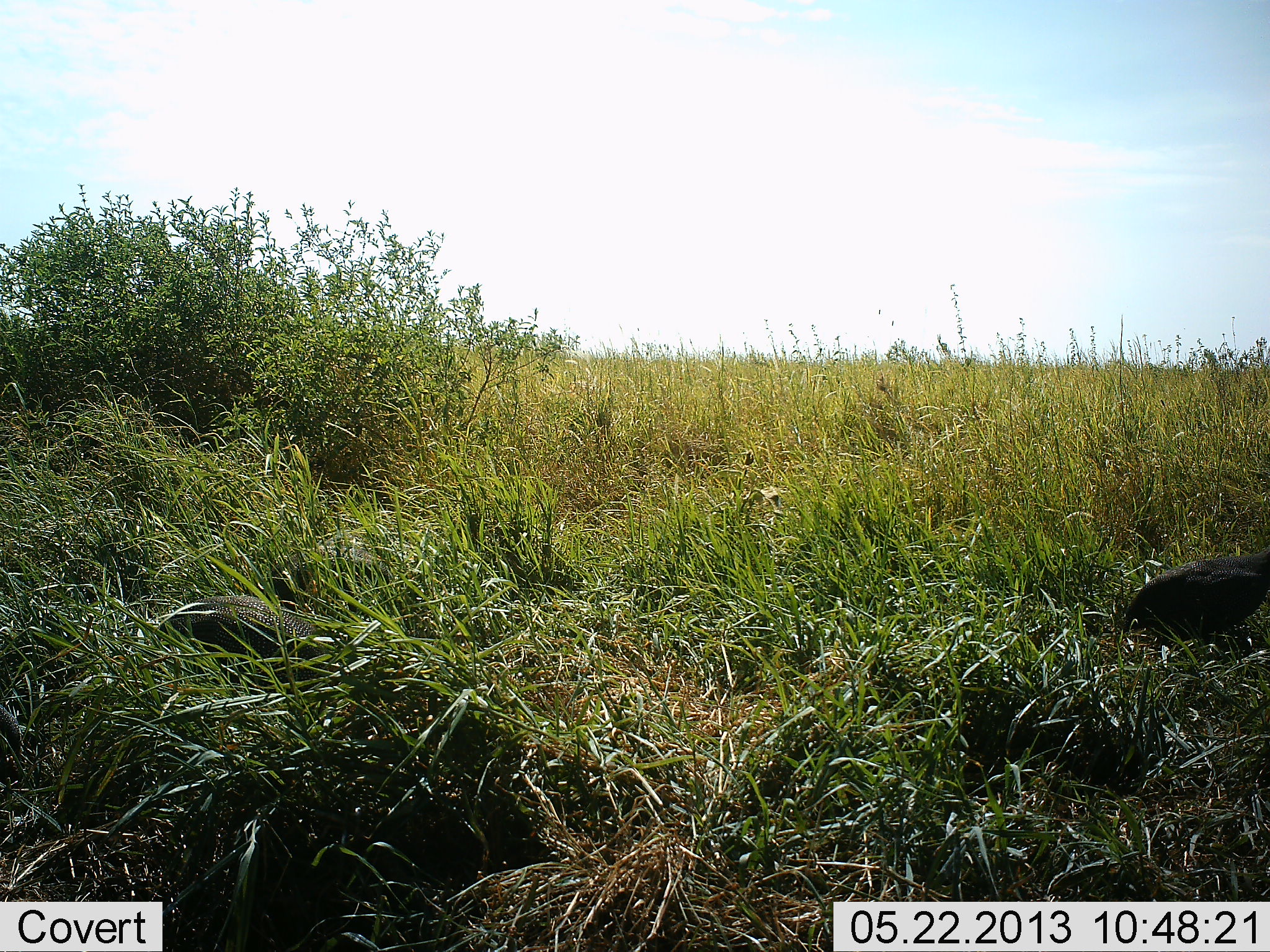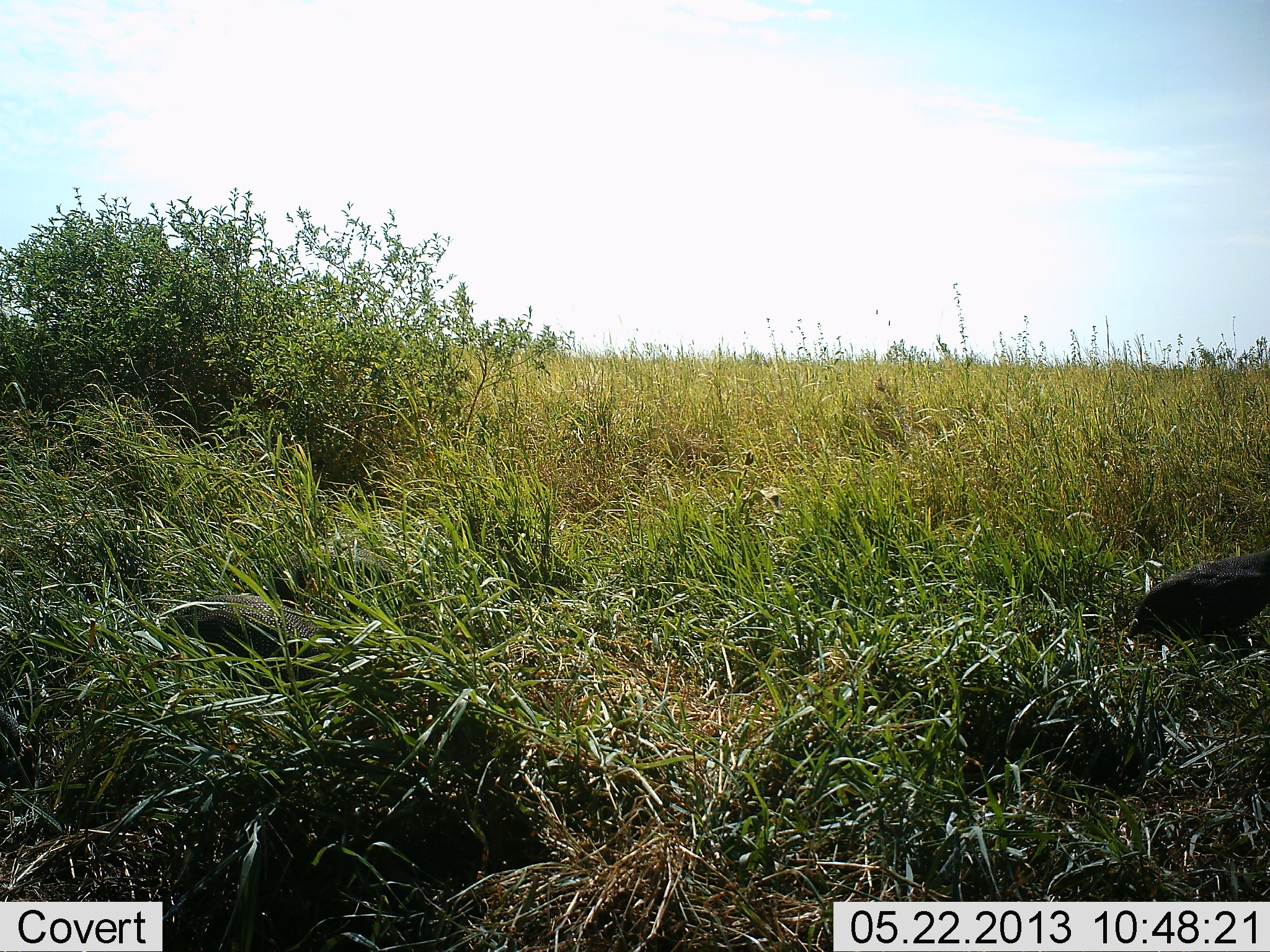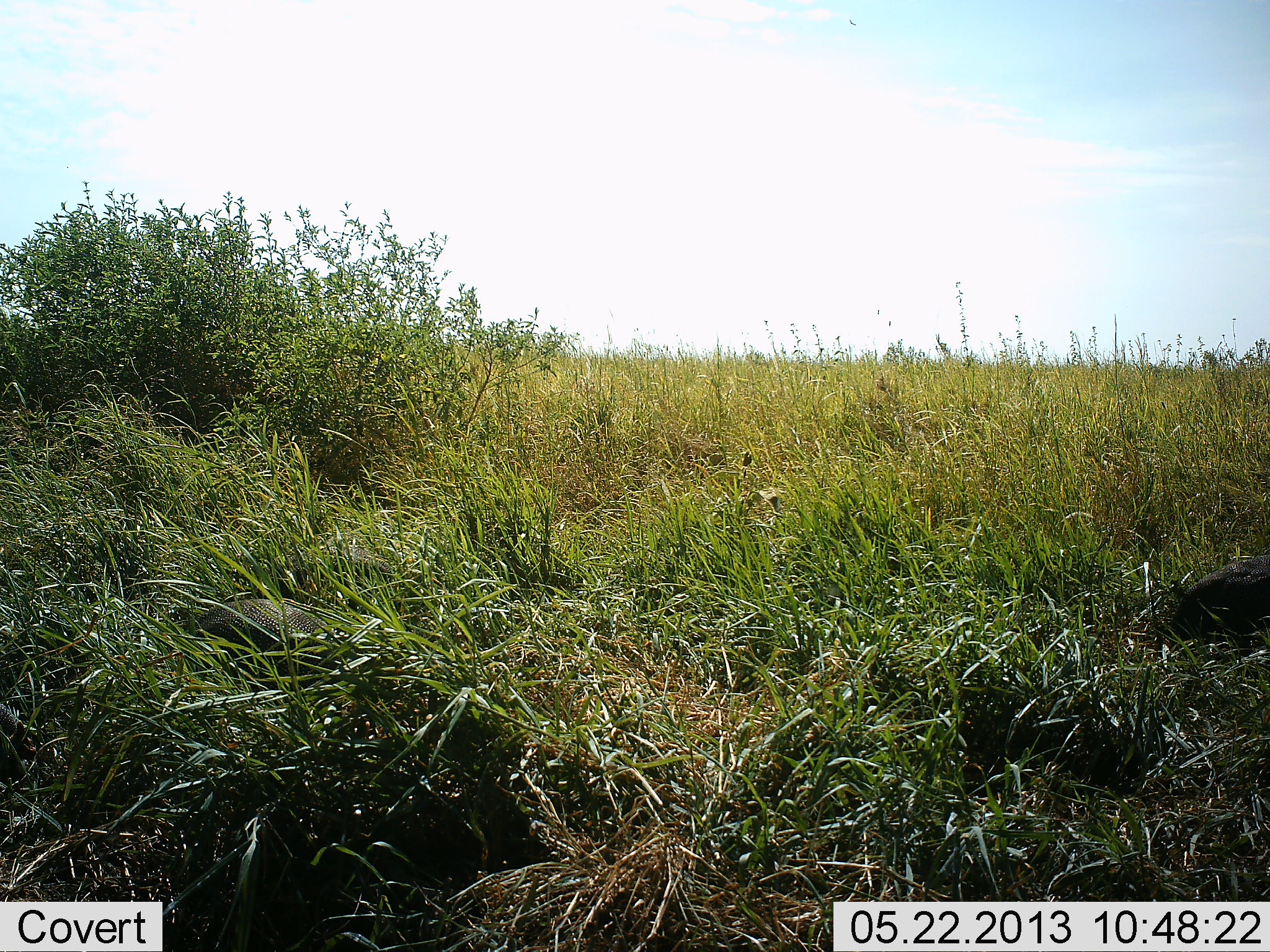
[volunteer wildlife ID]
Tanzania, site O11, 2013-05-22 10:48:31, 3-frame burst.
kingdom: Animalia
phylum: Chordata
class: Aves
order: Galliformes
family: Numididae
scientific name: Numididae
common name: guinea fowl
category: guineafowl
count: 2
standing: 35%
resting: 12%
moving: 18%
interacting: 0%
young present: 0%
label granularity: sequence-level